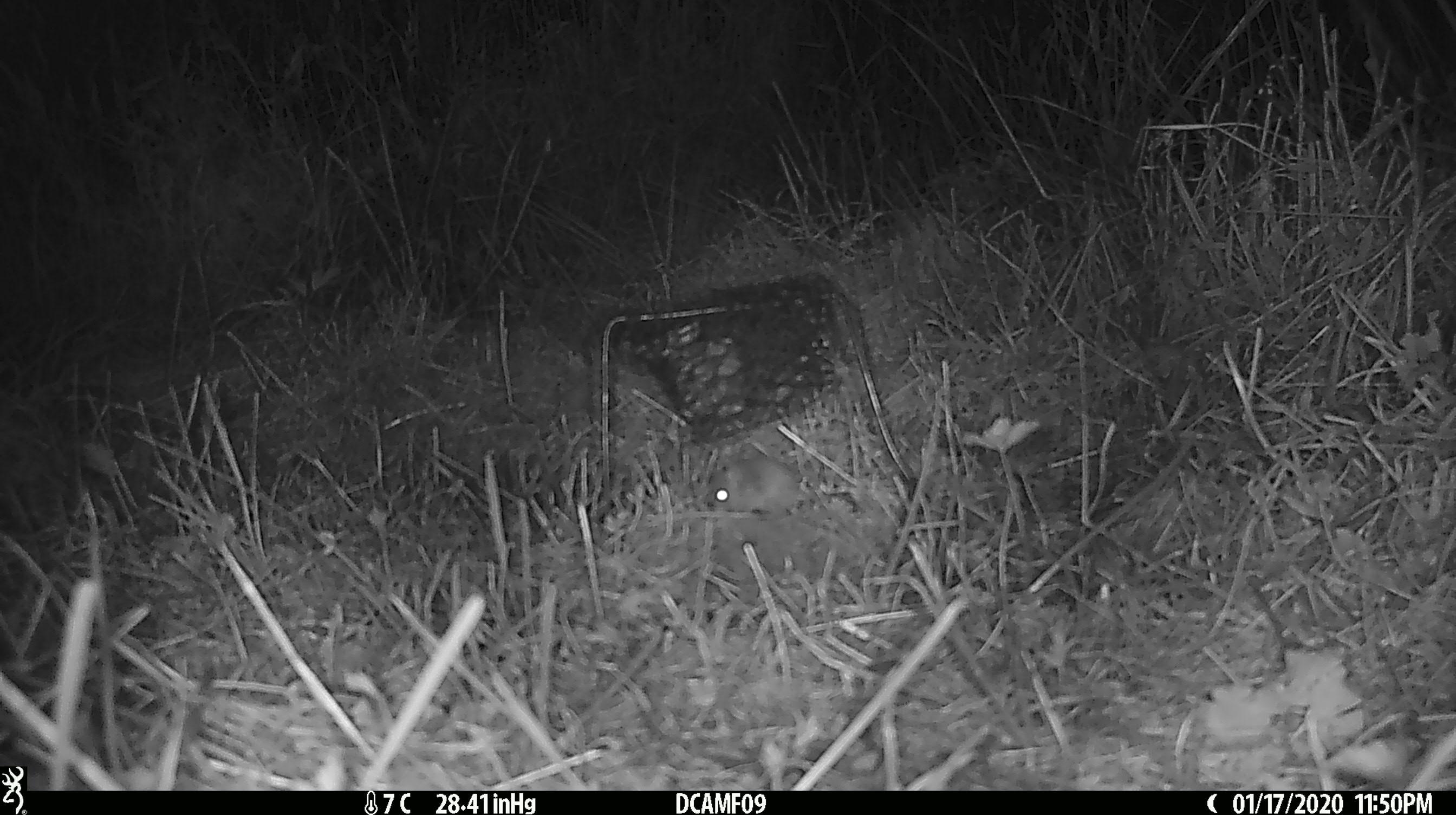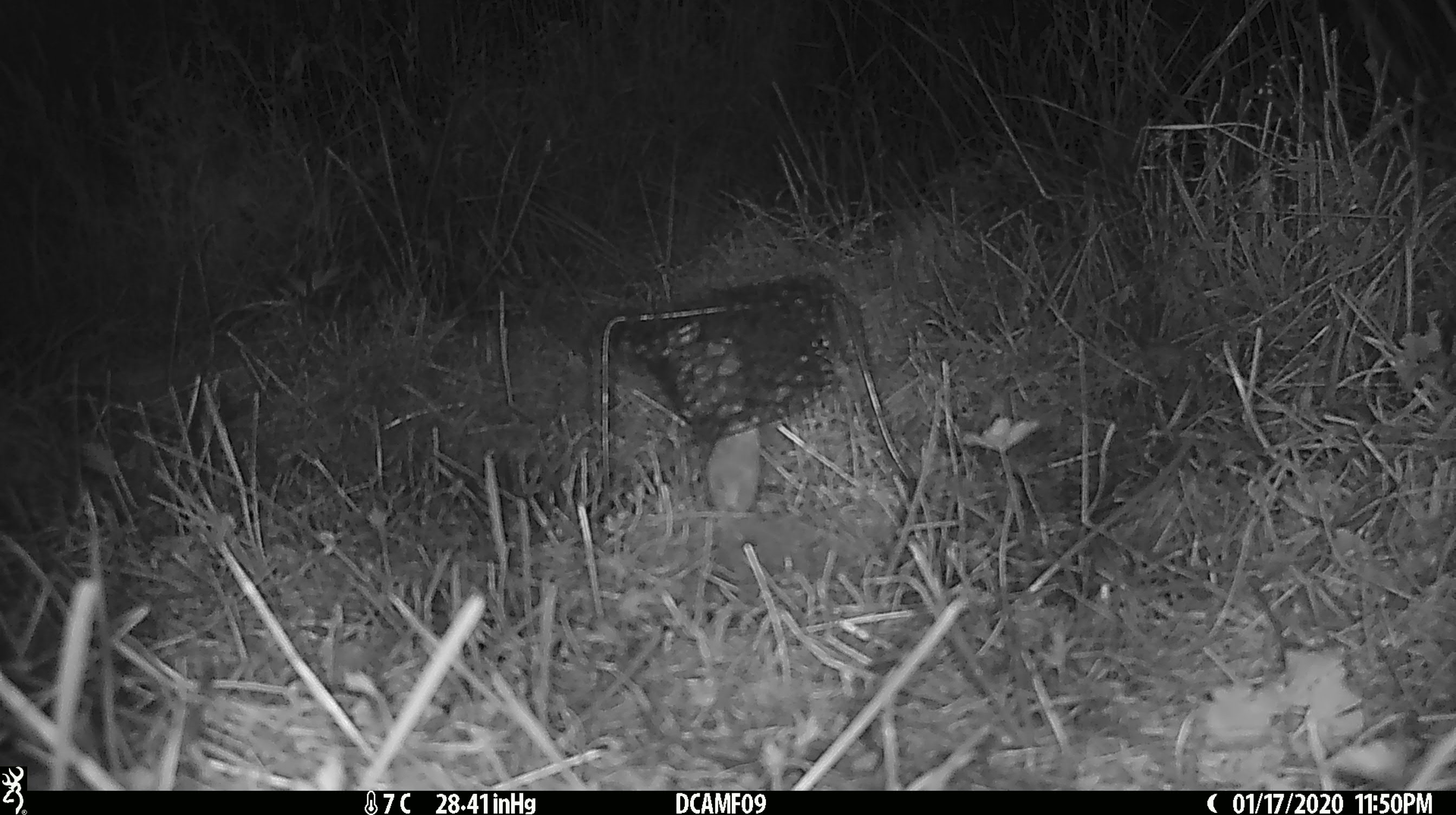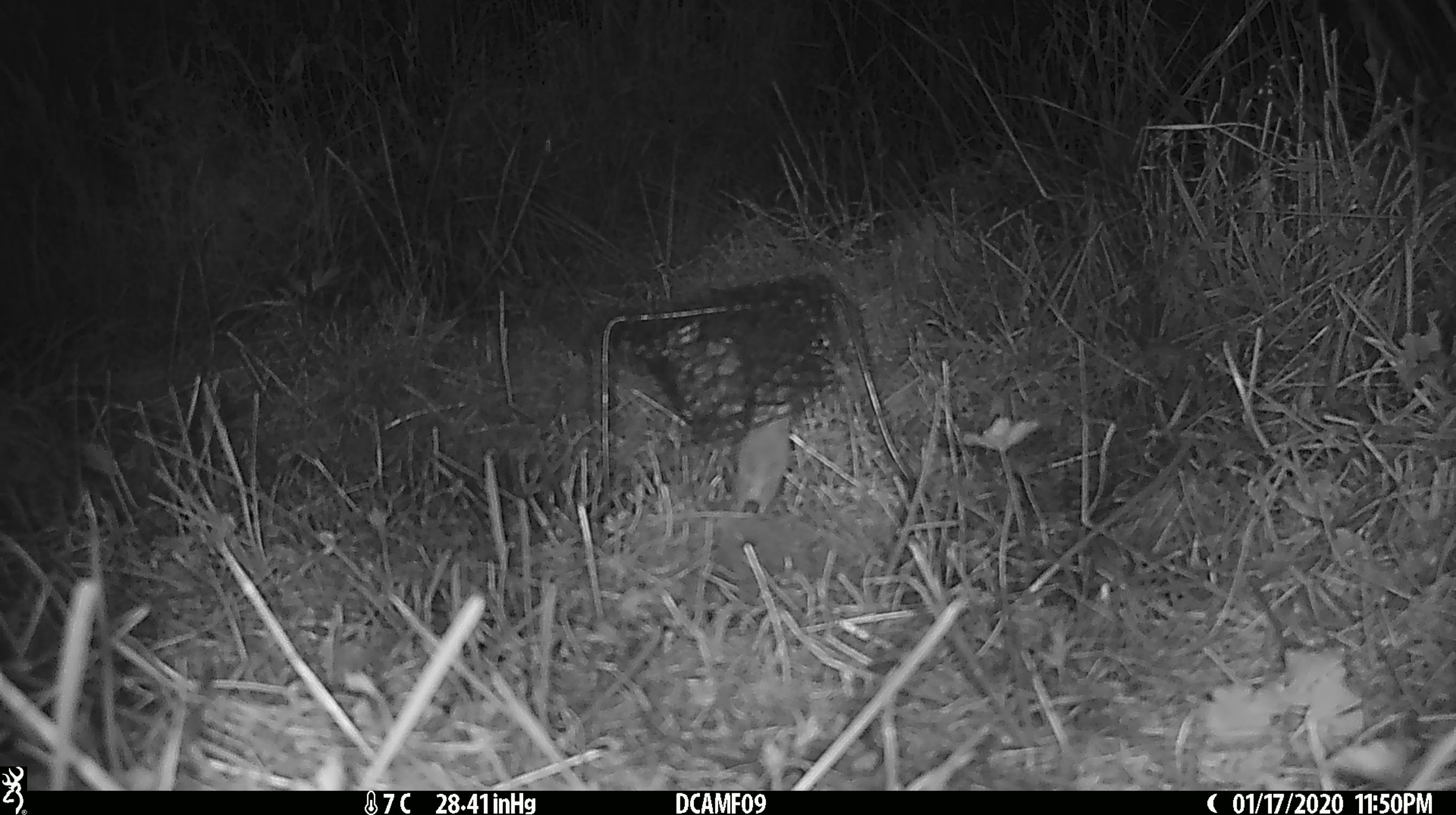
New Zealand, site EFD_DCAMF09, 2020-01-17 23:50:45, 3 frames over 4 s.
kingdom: Animalia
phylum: Chordata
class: Mammalia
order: Rodentia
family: Muridae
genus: Mus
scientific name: Mus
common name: mouse